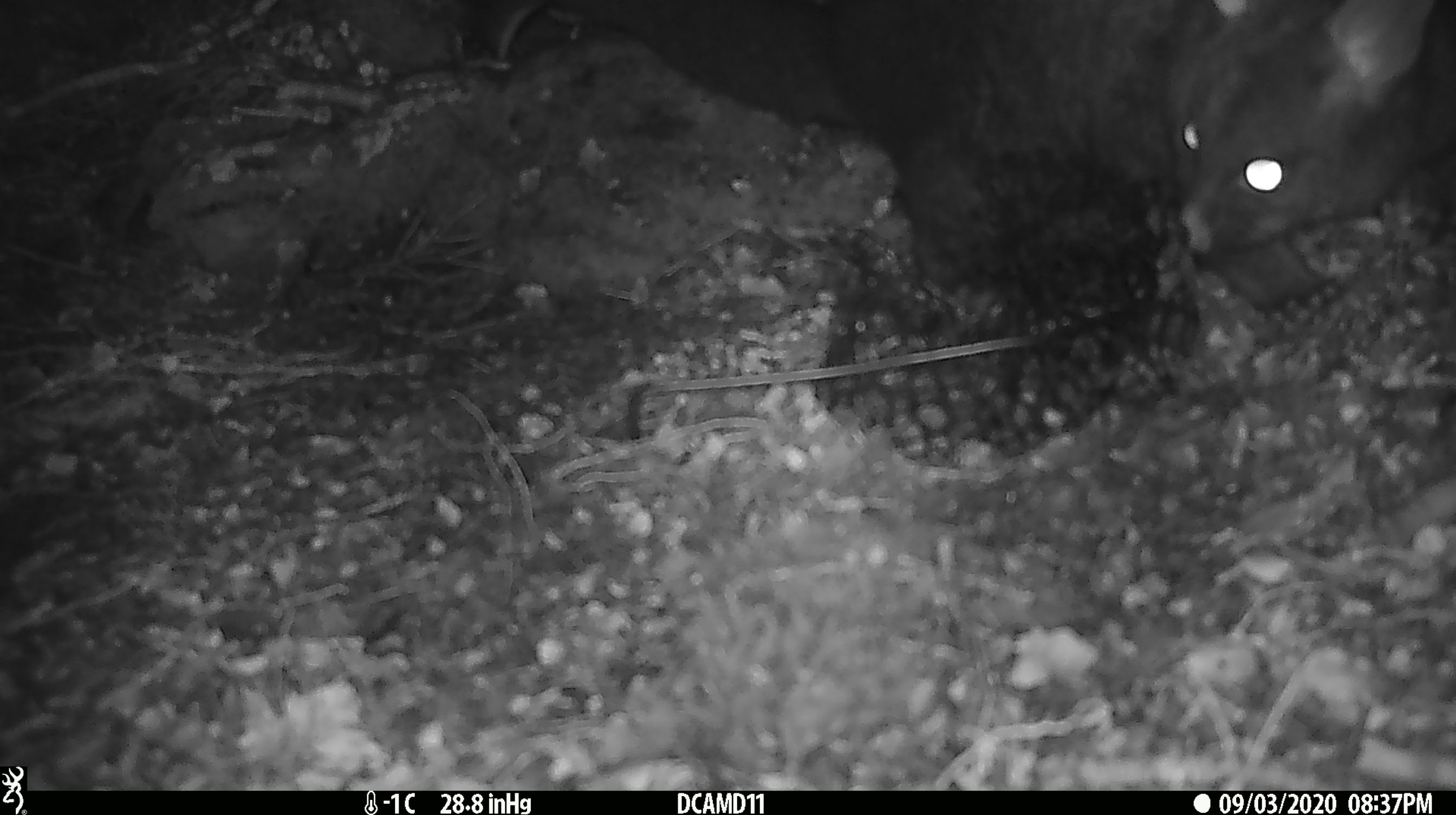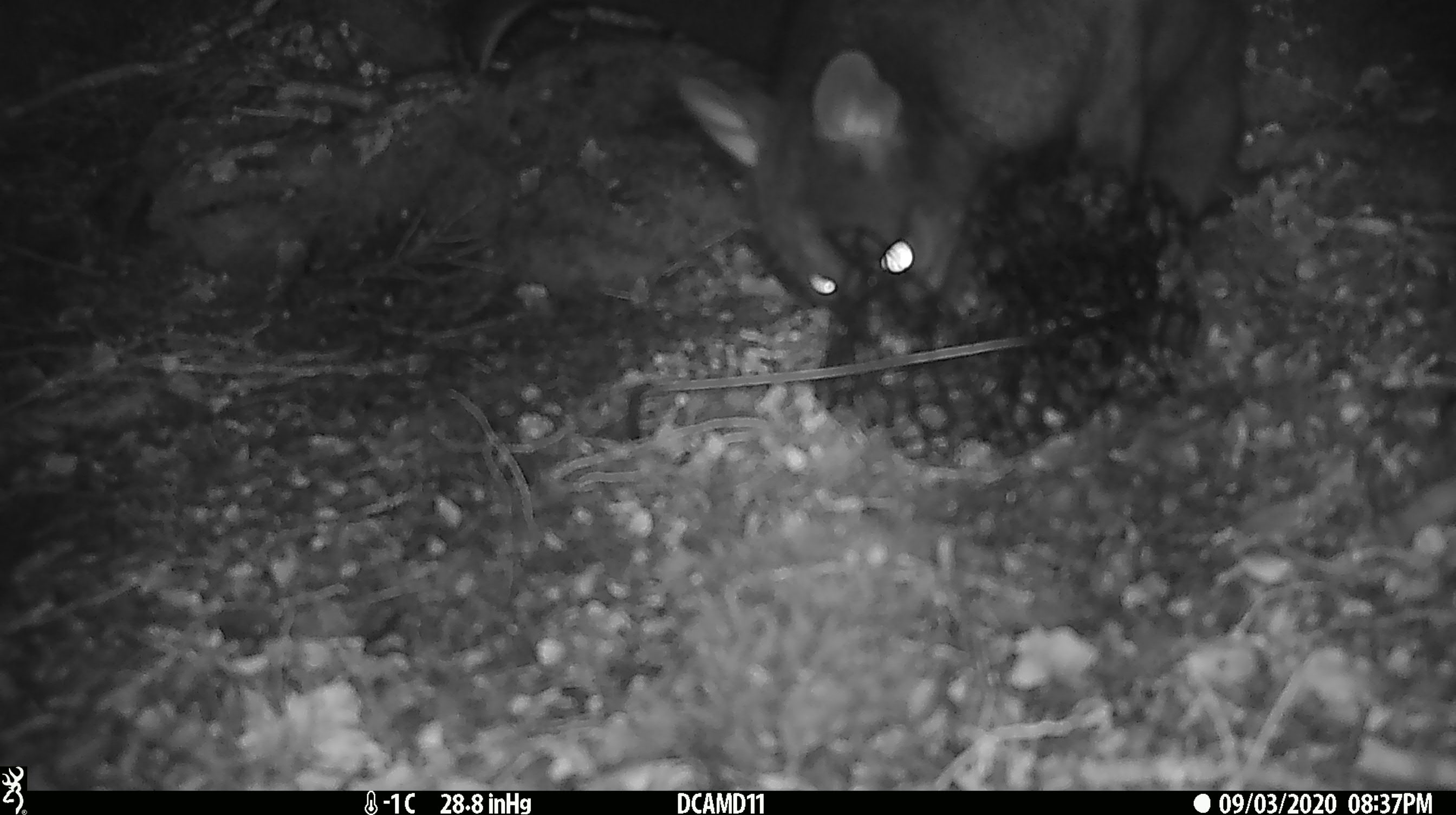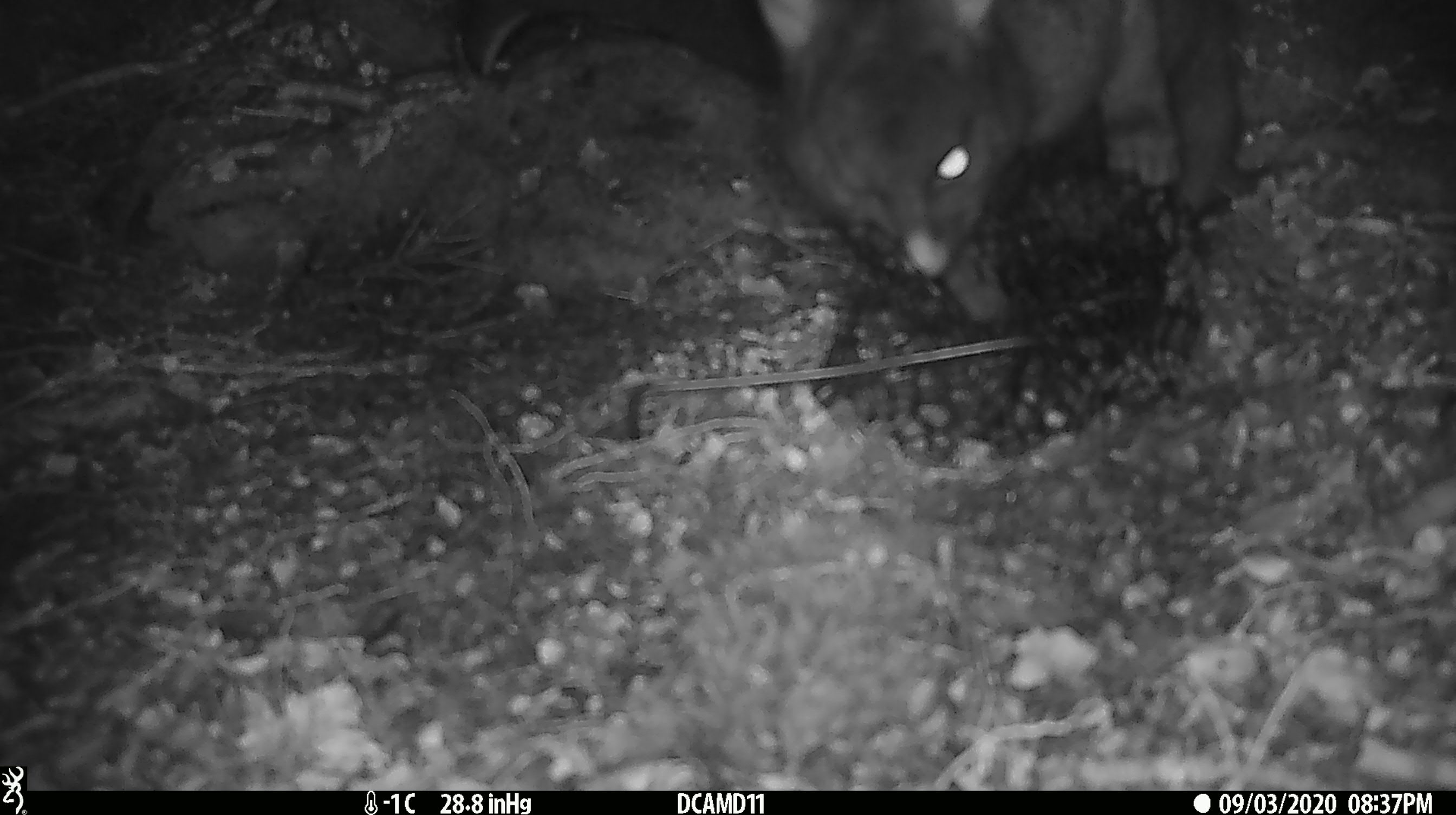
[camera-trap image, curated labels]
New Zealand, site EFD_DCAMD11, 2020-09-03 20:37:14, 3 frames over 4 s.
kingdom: Animalia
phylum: Chordata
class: Mammalia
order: Diprotodontia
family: Phalangeridae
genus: Trichosurus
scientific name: Trichosurus vulpecula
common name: common brushtail possum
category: possum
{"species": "possum (common brushtail possum) (Trichosurus vulpecula)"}